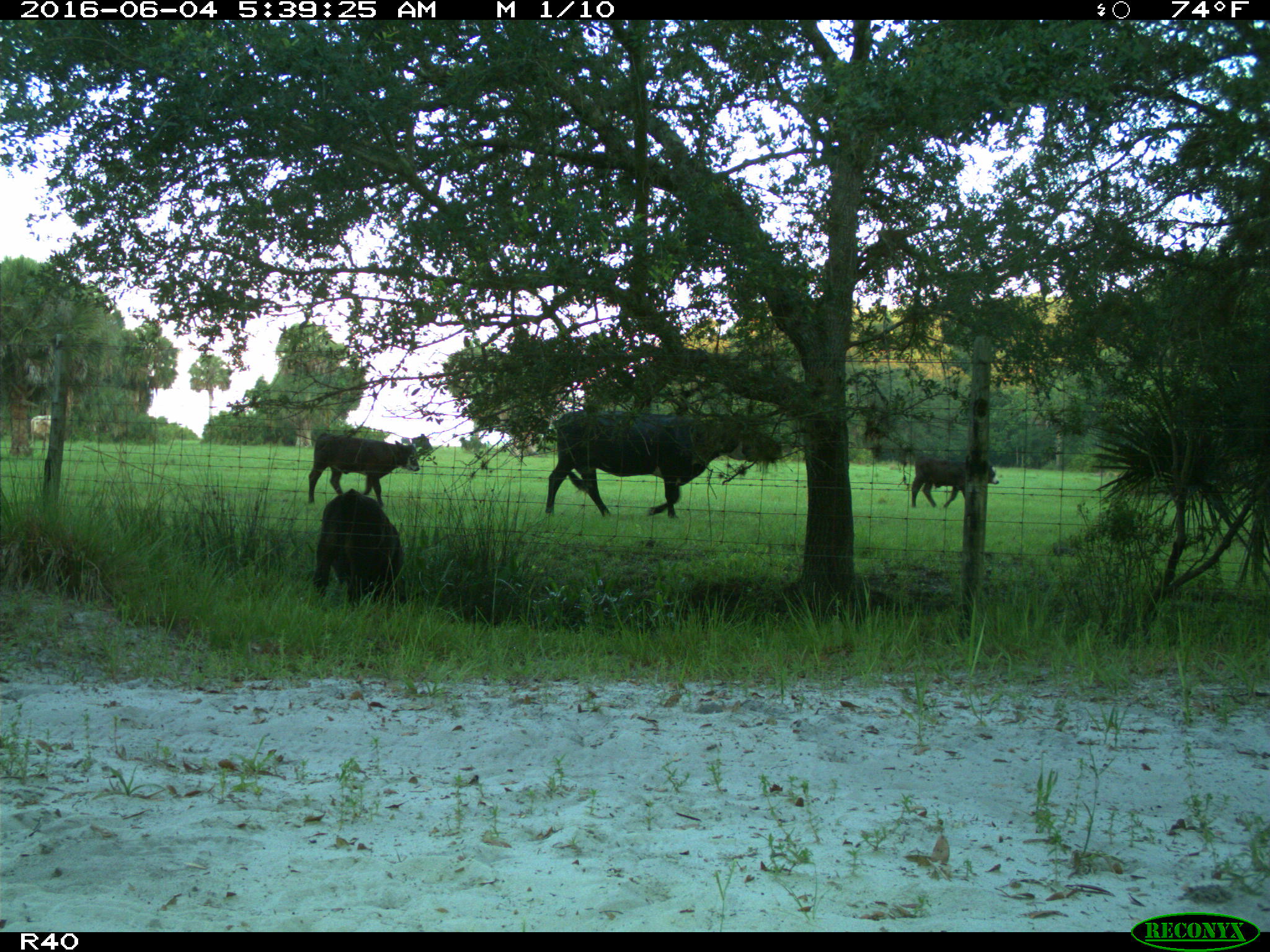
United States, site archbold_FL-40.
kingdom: Animalia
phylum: Chordata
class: Mammalia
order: Artiodactyla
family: Bovidae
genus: Bos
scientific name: Bos taurus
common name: domestic cow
Bos taurus (domestic cow).